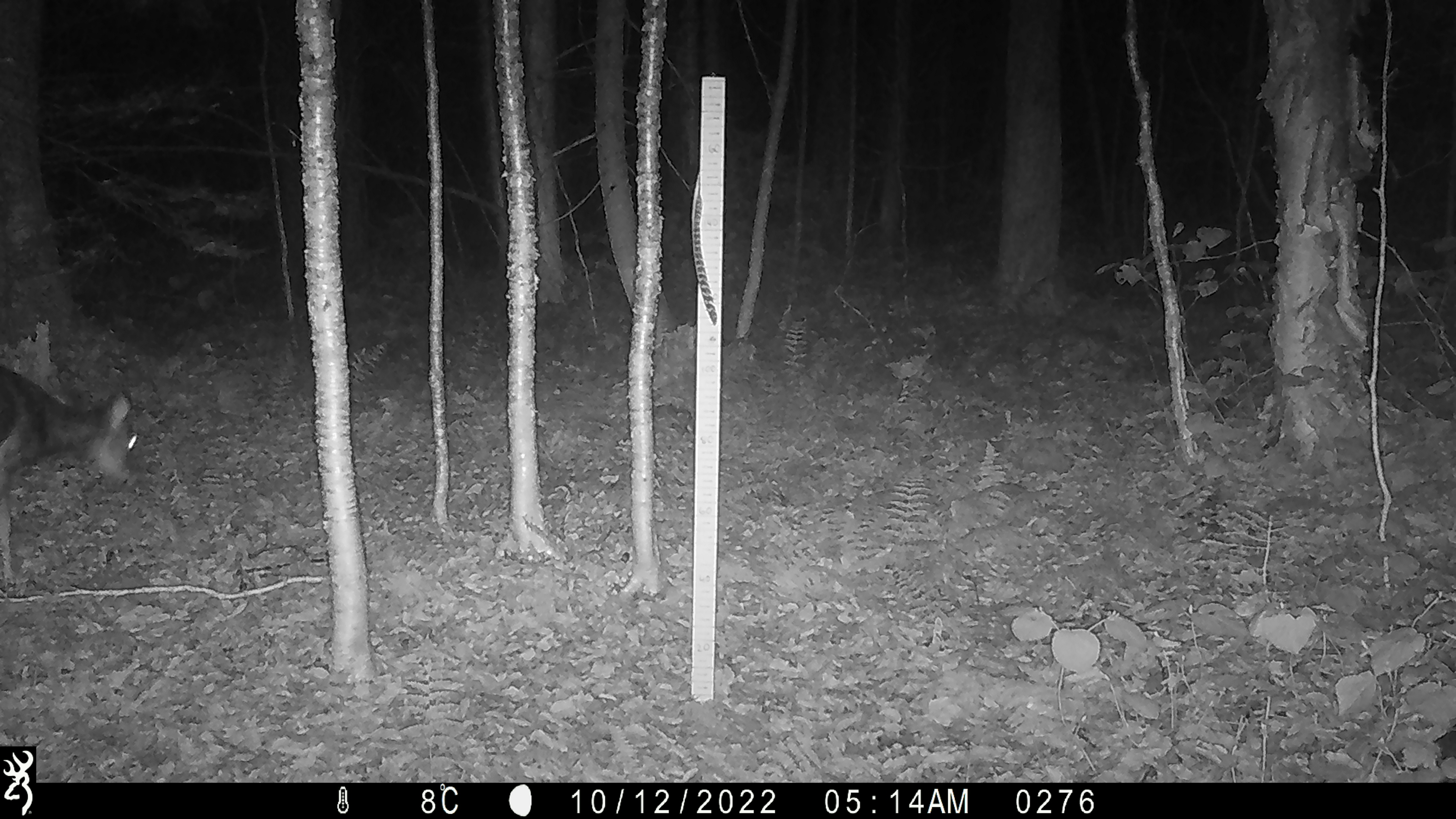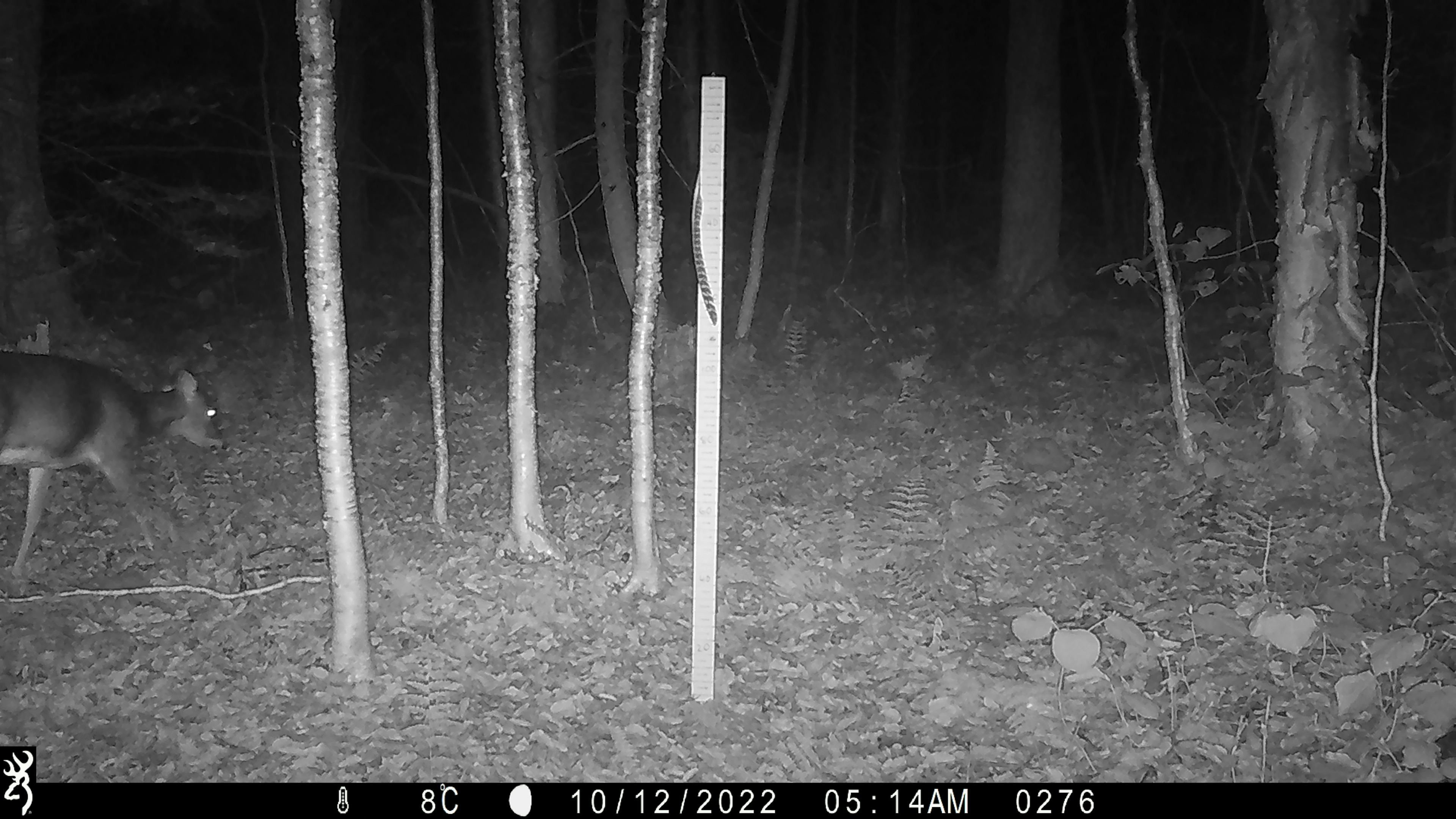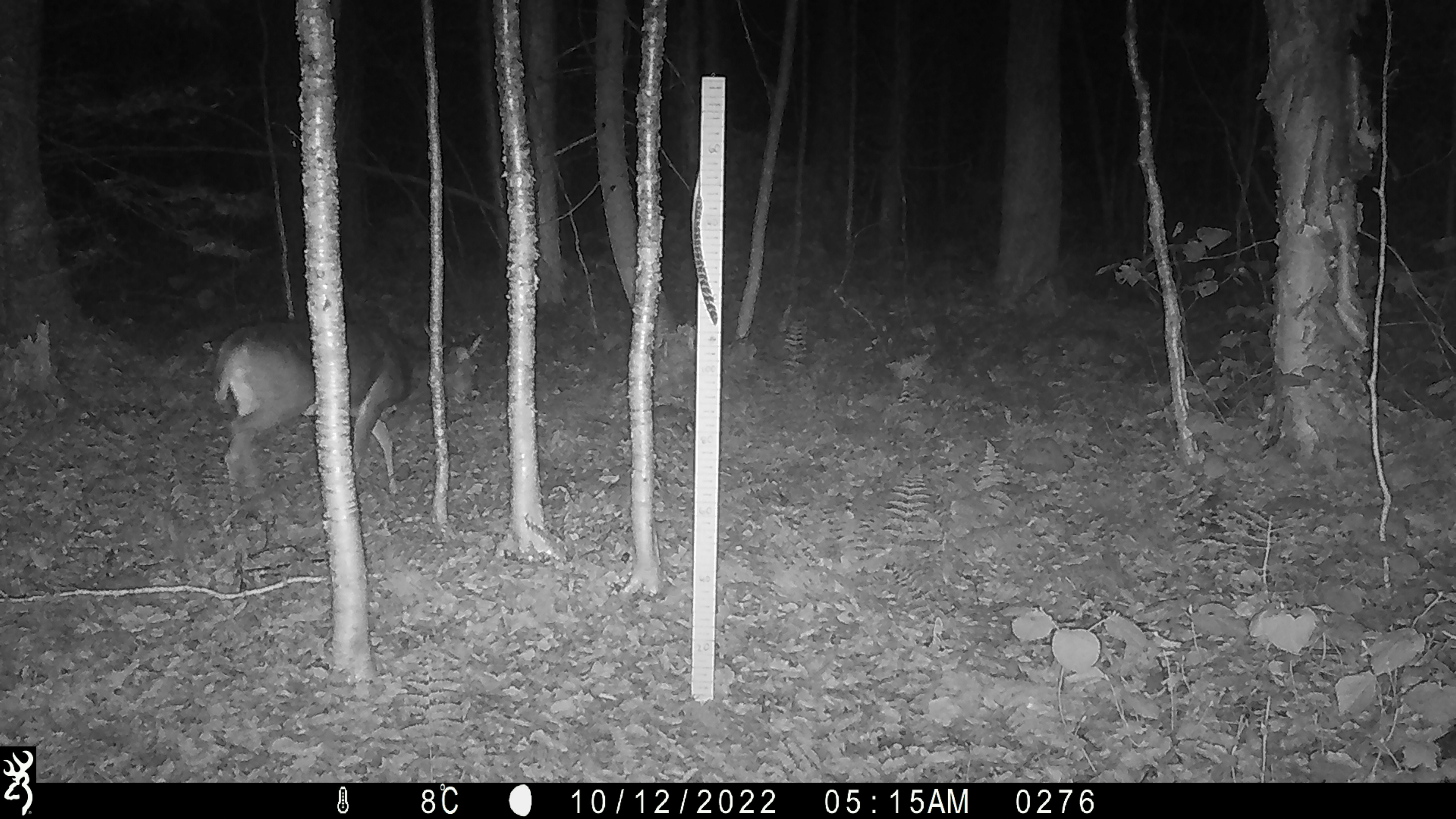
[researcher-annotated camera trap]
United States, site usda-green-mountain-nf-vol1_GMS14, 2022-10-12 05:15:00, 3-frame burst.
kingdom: Animalia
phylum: Chordata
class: Mammalia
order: Artiodactyla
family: Cervidae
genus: Odocoileus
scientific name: Odocoileus virginianus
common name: white-tailed deer